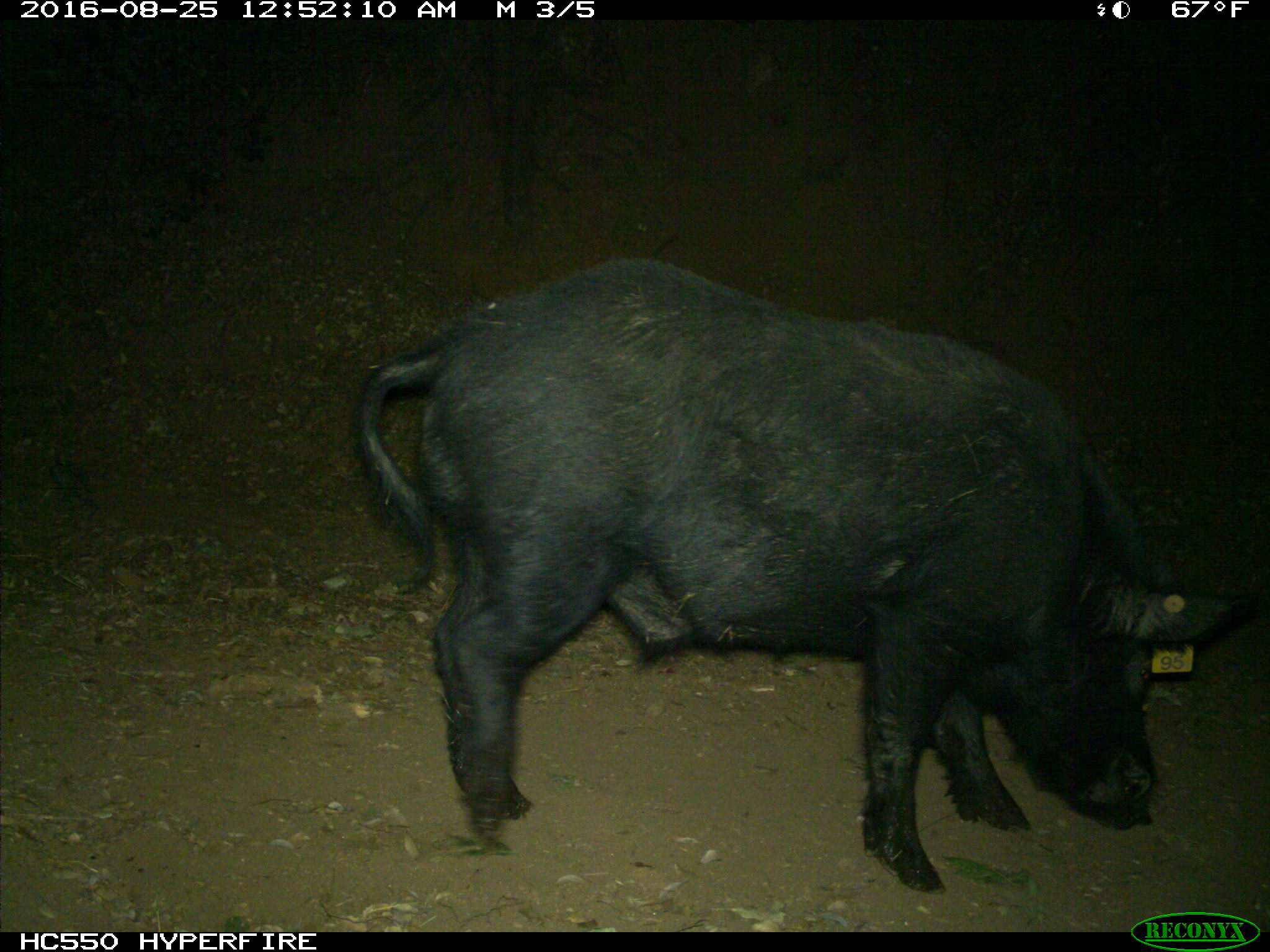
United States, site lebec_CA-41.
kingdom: Animalia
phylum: Chordata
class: Mammalia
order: Artiodactyla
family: Suidae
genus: Sus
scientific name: Sus scrofa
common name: wild boar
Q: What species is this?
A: Sus scrofa (wild boar).